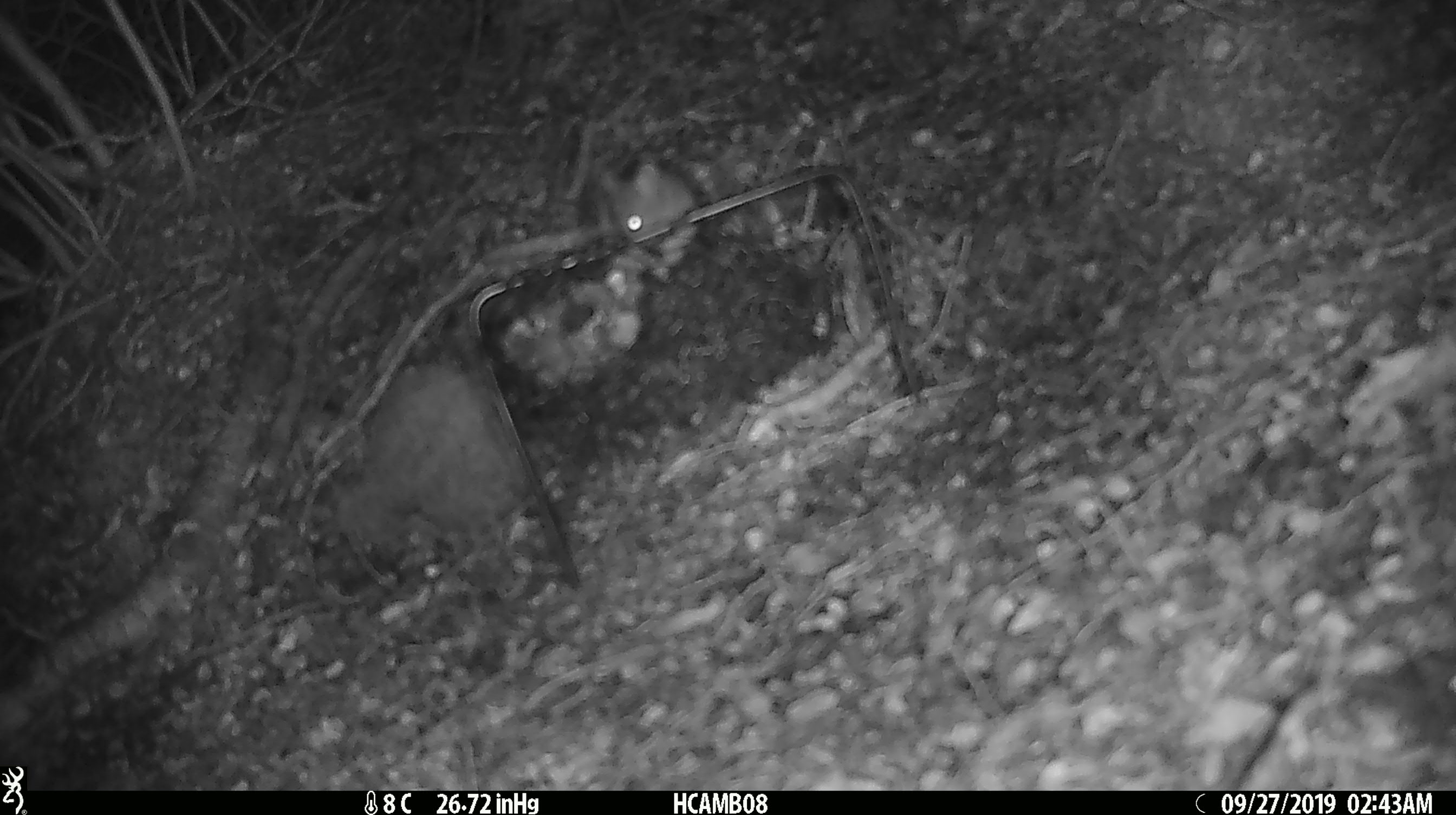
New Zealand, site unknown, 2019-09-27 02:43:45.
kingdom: Animalia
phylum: Chordata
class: Mammalia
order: Rodentia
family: Muridae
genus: Mus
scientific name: Mus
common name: mouse